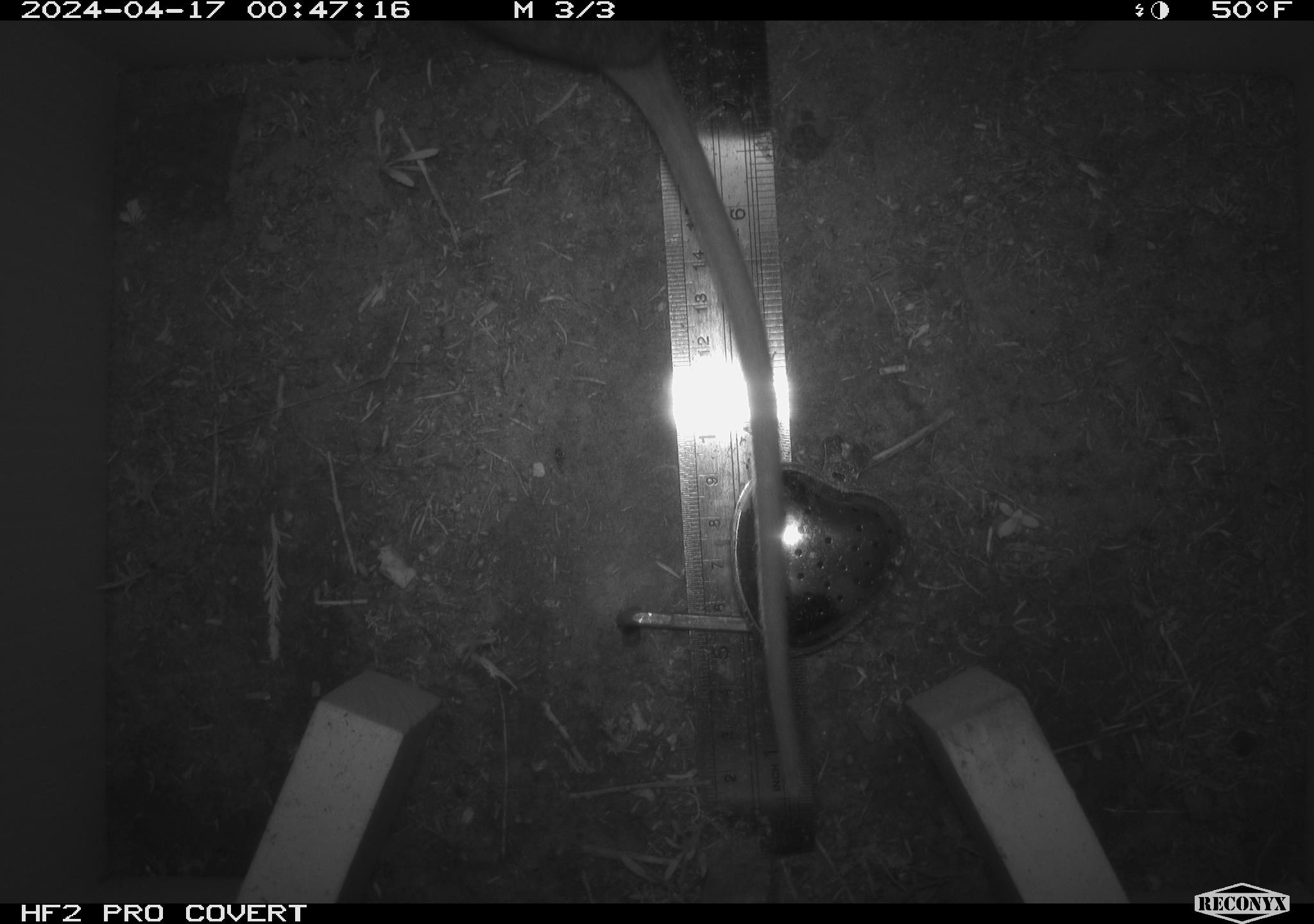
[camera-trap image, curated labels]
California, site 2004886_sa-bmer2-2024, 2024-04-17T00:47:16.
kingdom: Animalia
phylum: Chordata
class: Mammalia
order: Rodentia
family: Muridae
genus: Rattus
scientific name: Rattus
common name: rat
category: rattus species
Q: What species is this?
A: Rattus species (rat) (Rattus).